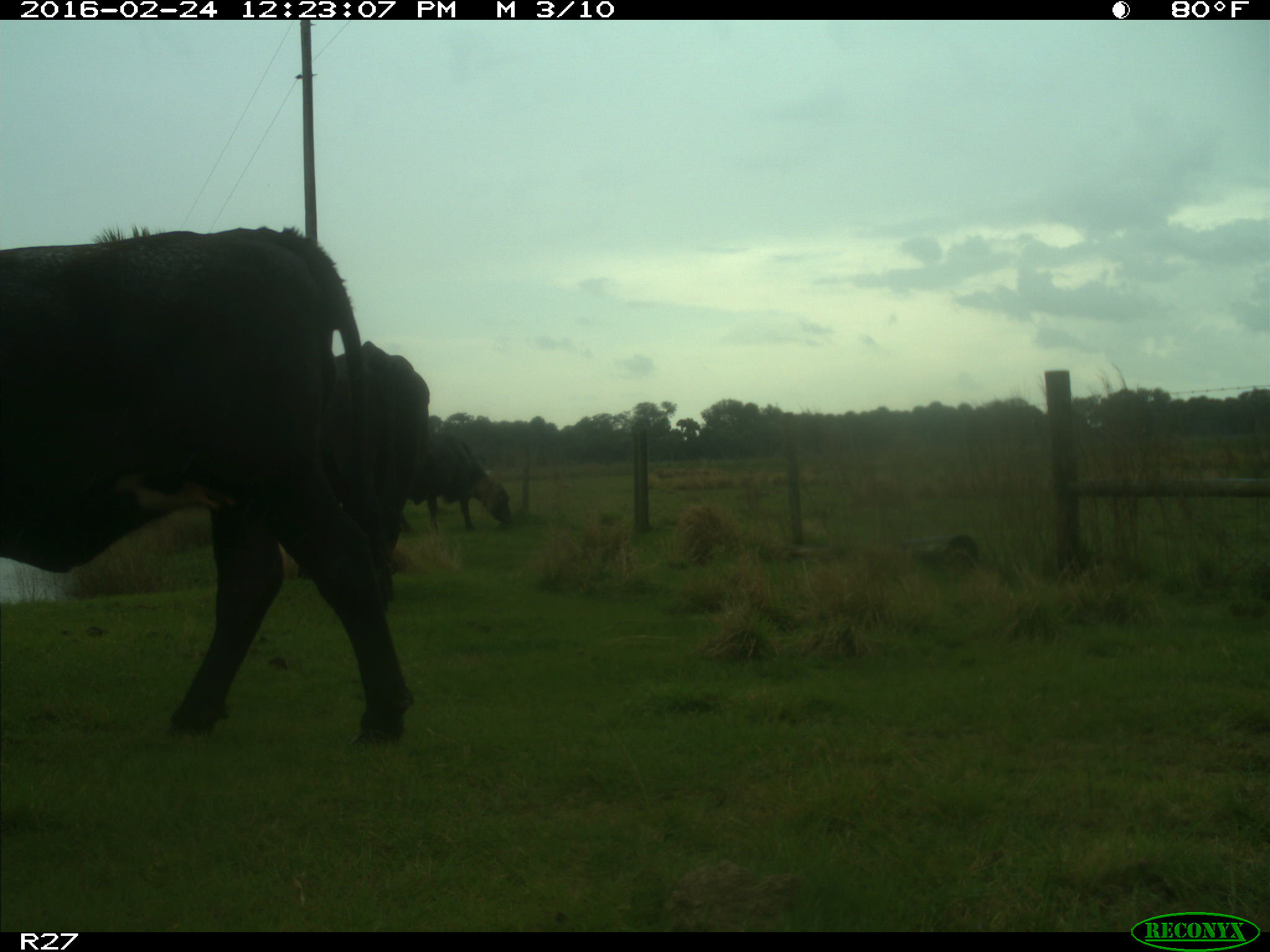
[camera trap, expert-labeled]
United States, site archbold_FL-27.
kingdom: Animalia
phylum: Chordata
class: Mammalia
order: Artiodactyla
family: Bovidae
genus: Bos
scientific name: Bos taurus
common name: domestic cow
Bos taurus (domestic cow).